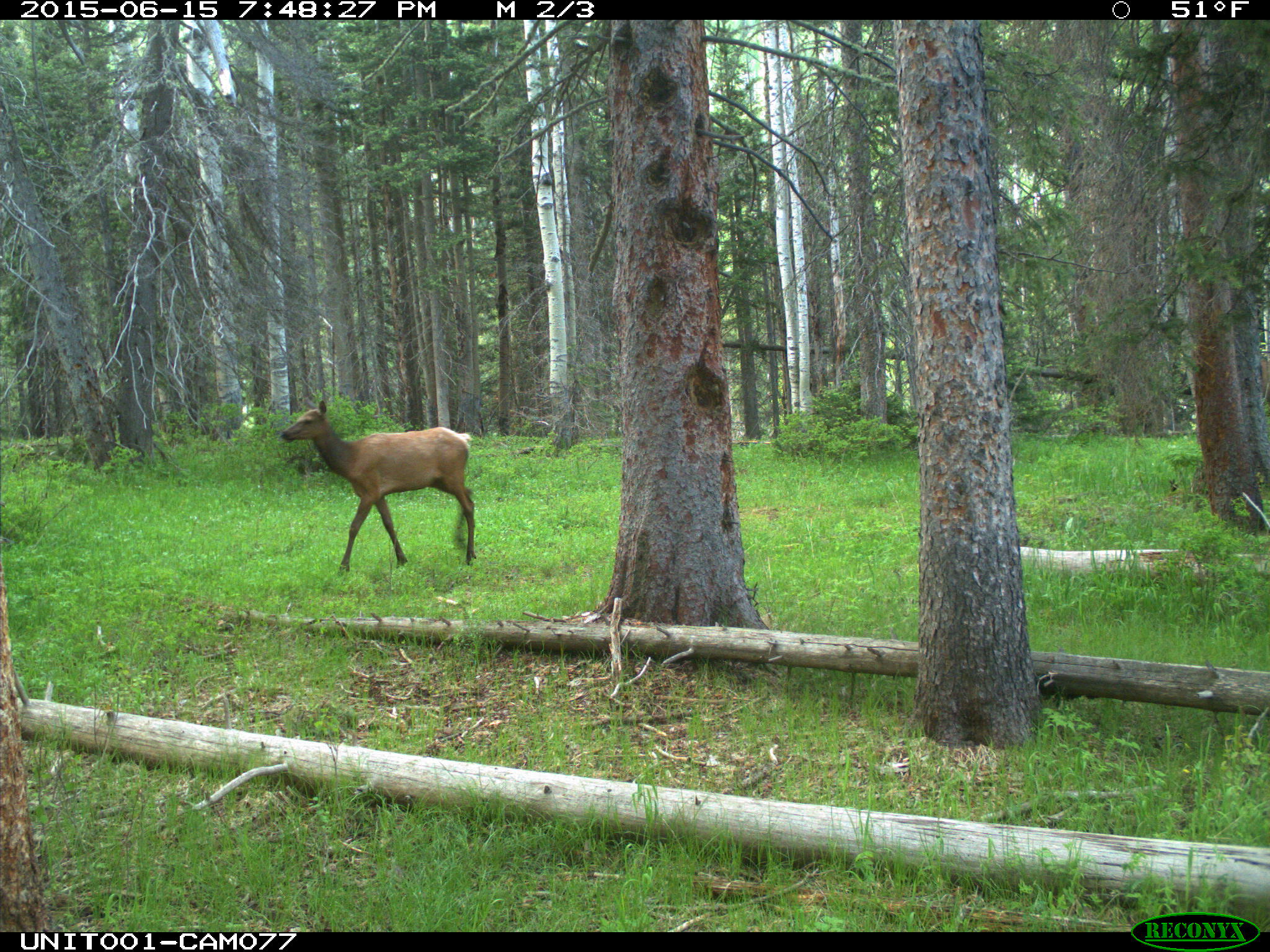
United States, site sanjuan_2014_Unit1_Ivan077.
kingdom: Animalia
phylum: Chordata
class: Mammalia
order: Artiodactyla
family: Cervidae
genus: Cervus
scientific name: Cervus elaphus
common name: red deer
Cervus elaphus (red deer).